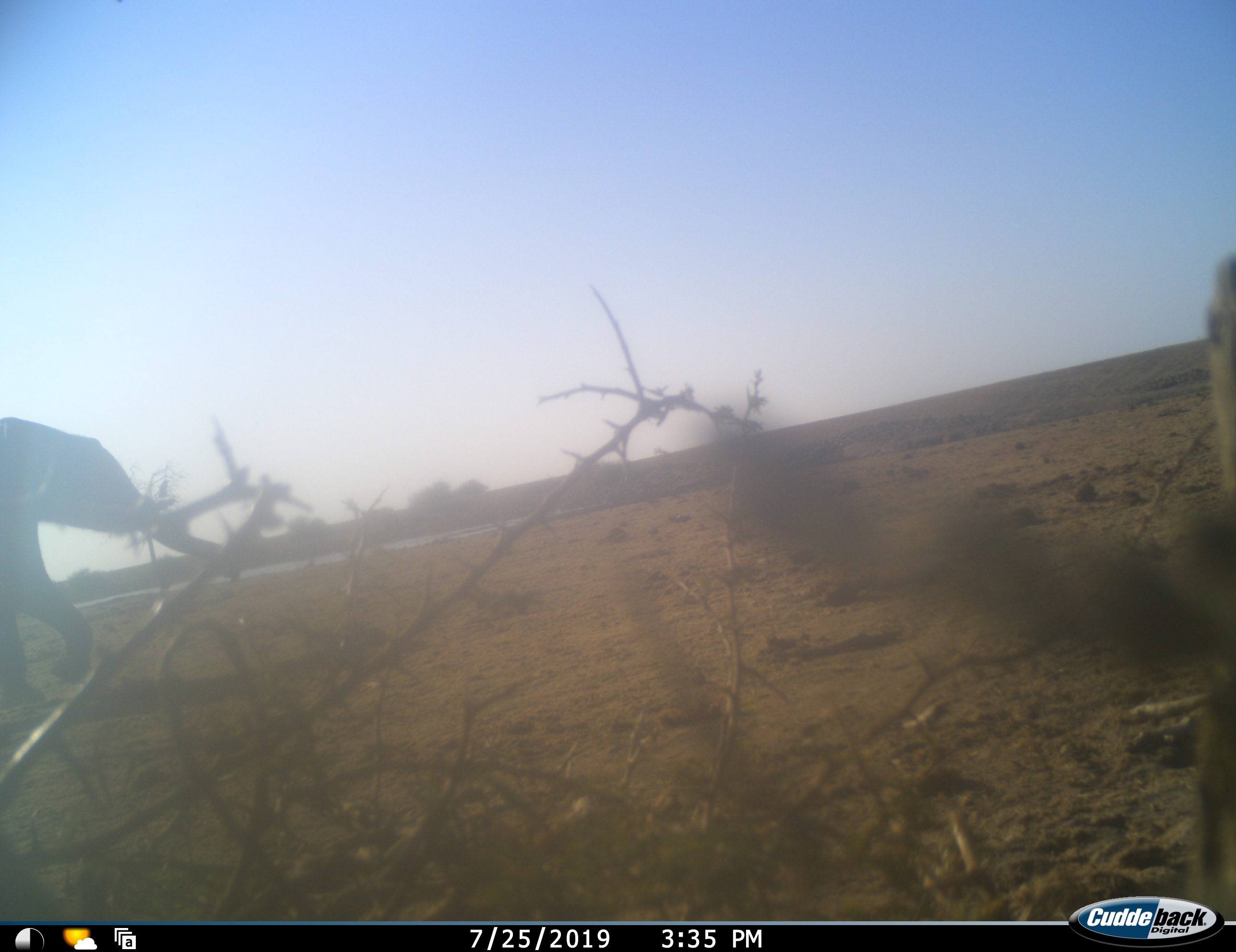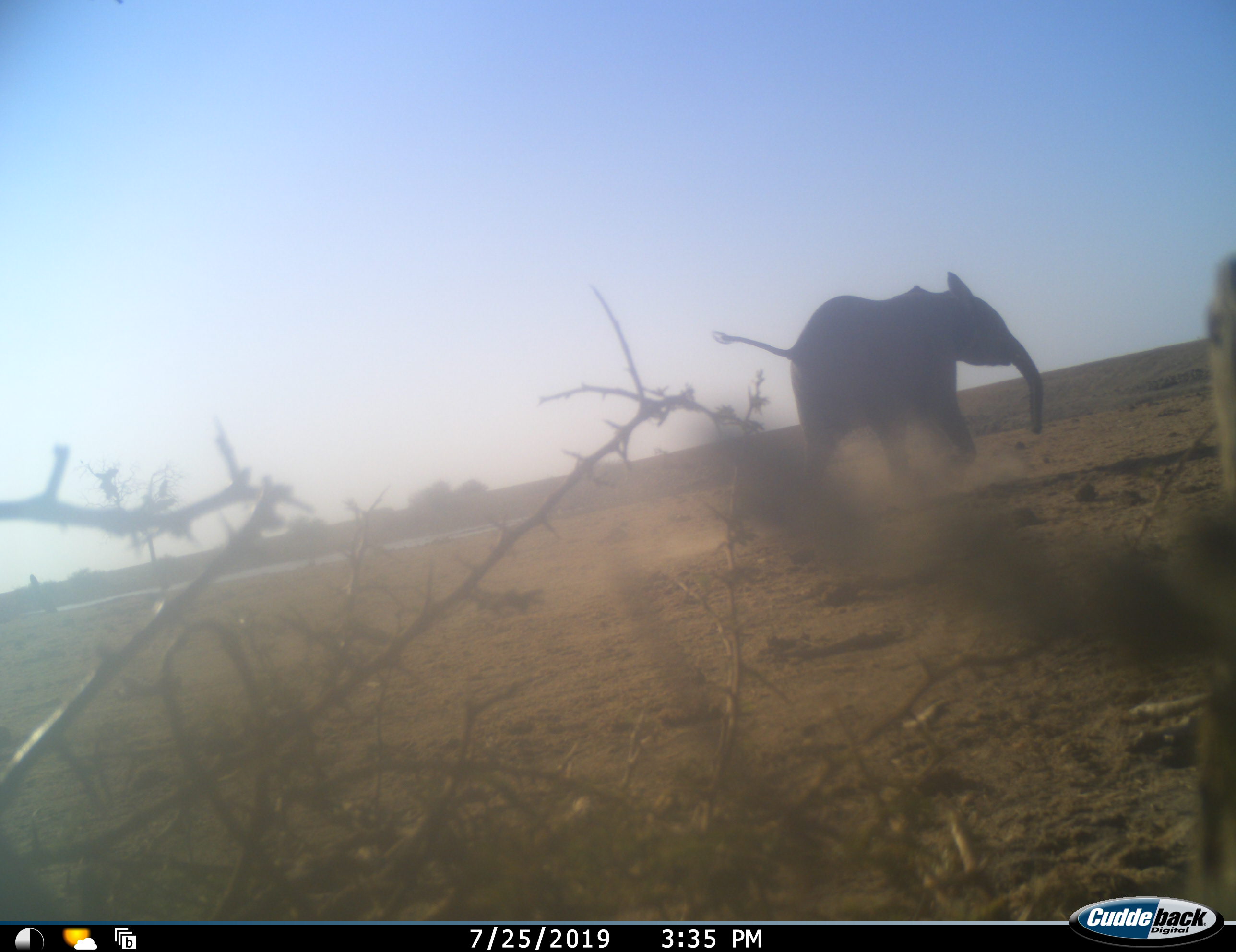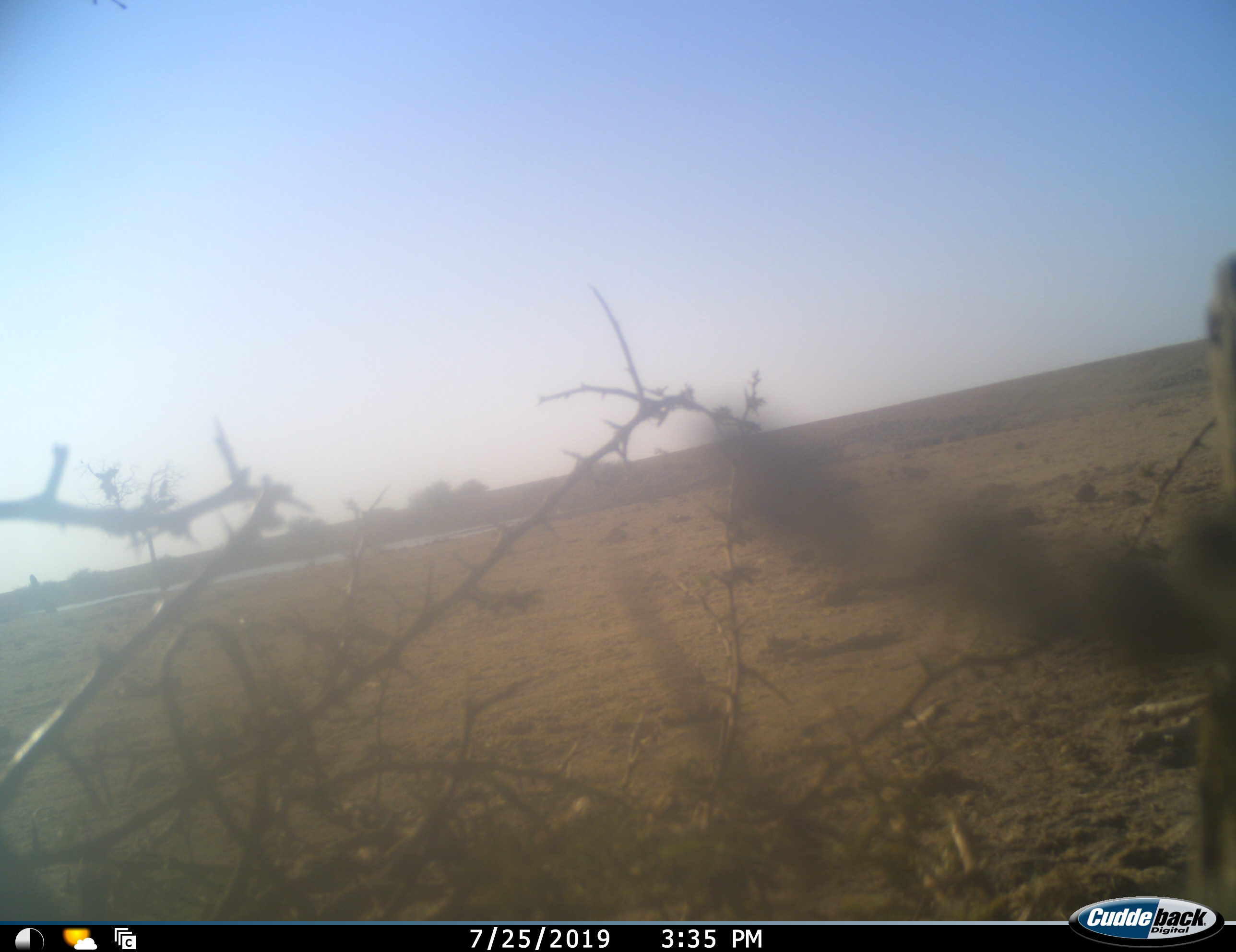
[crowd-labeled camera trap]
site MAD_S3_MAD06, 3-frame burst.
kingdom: Animalia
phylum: Chordata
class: Mammalia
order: Proboscidea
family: Elephantidae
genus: Loxodonta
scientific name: Loxodonta africana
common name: african bush elephant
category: elephant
Elephant (african bush elephant) (Loxodonta africana), count 1. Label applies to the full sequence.